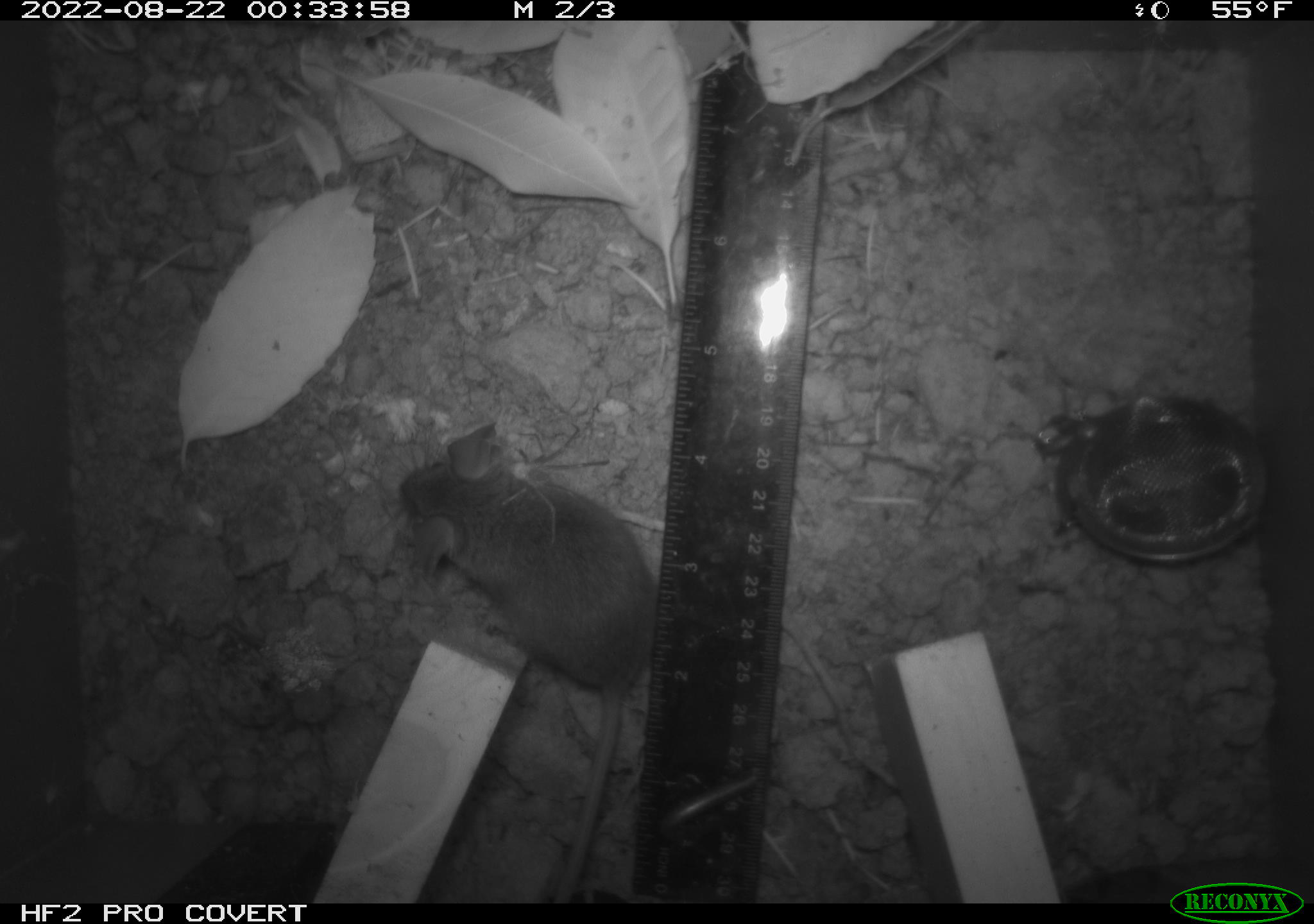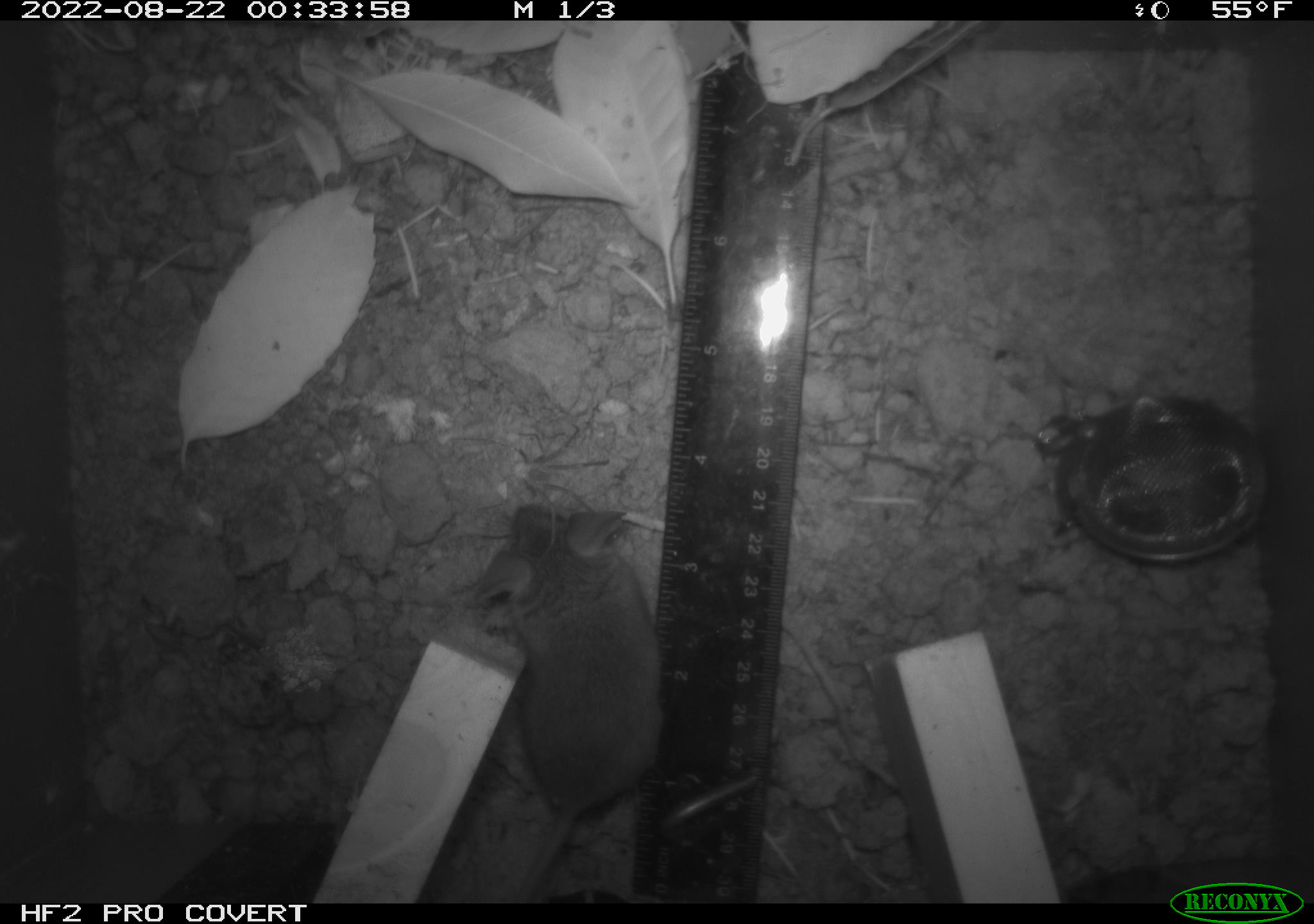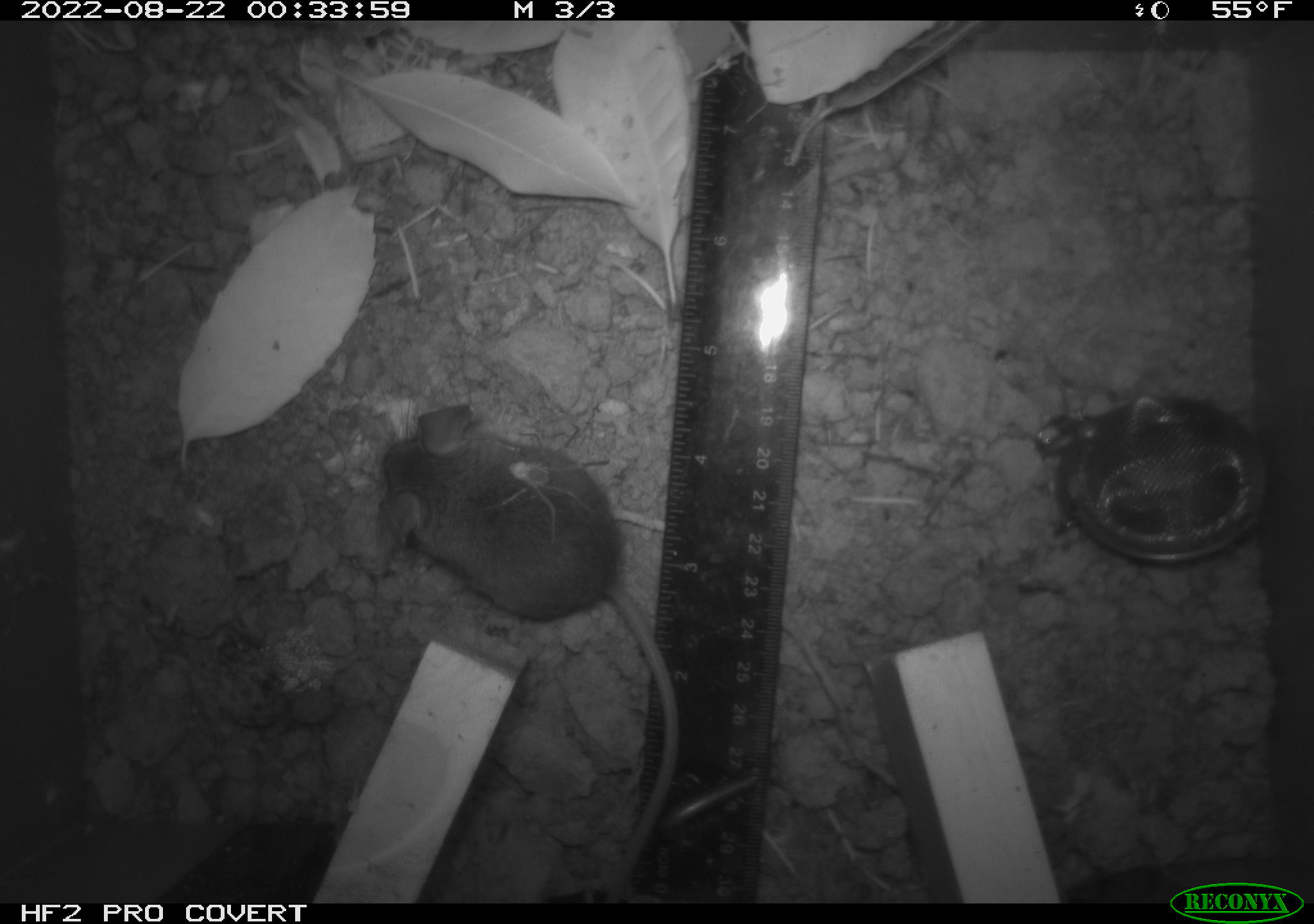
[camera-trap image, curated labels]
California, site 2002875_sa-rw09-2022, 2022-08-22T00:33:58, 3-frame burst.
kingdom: Animalia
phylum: Arthropoda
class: Arachnida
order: Araneae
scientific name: Araneae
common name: spider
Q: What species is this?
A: Spider (Araneae).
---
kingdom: Animalia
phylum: Chordata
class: Mammalia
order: Rodentia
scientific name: Rodentia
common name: rodent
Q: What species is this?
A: Rodent (Rodentia).